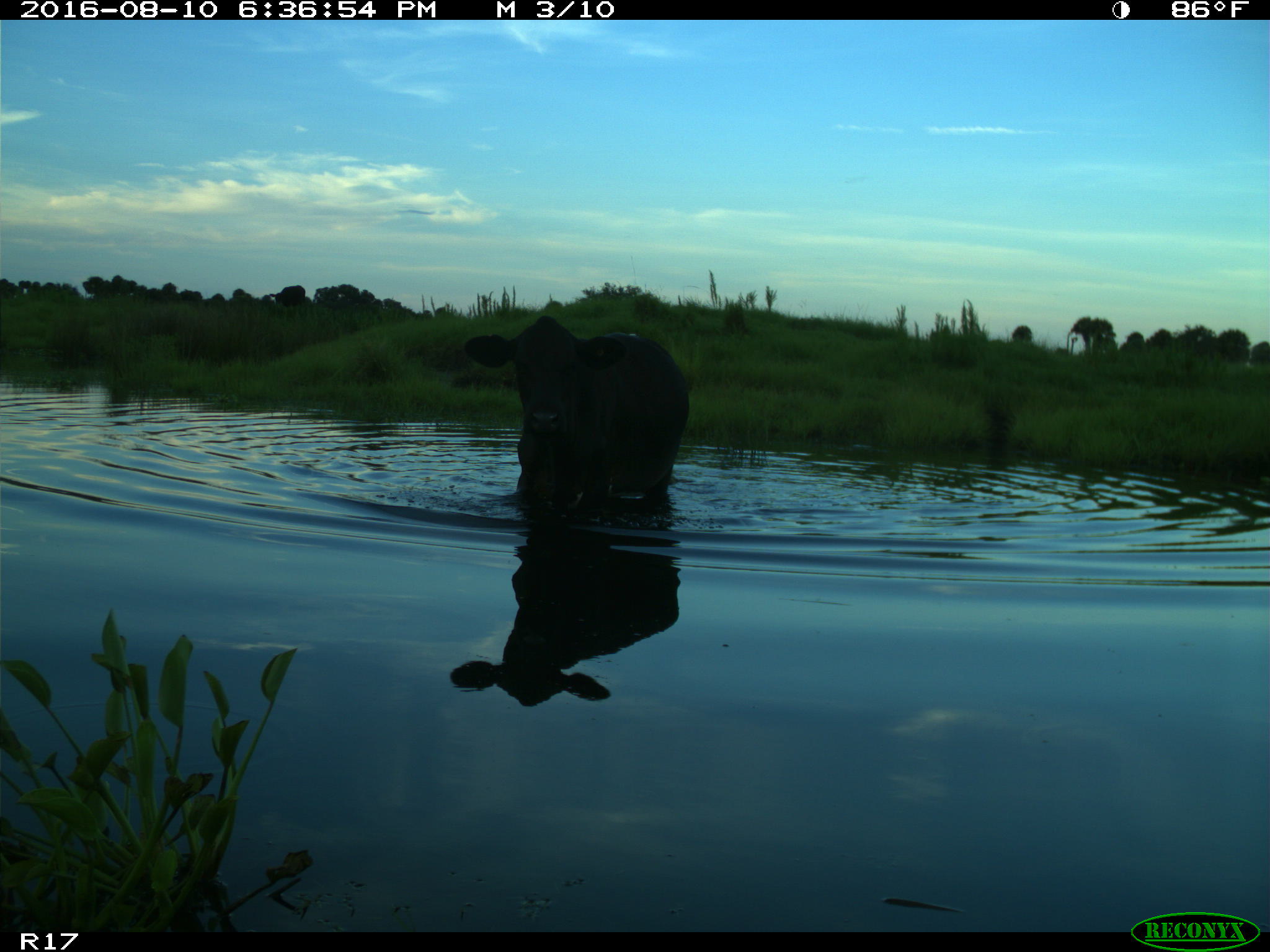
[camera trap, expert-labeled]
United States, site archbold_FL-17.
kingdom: Animalia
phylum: Chordata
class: Mammalia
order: Artiodactyla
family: Bovidae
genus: Bos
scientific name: Bos taurus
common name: domestic cow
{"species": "Bos taurus (domestic cow)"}